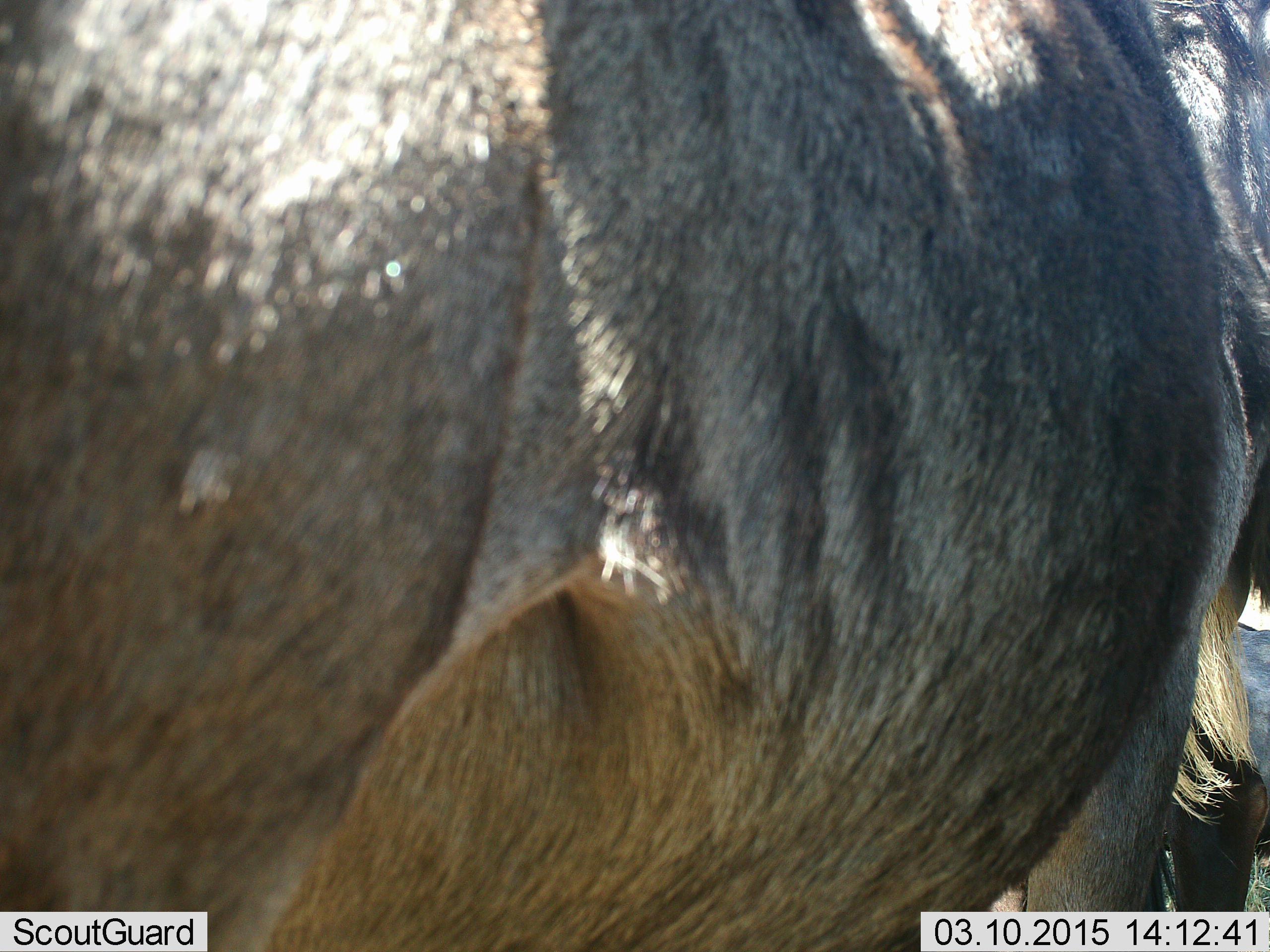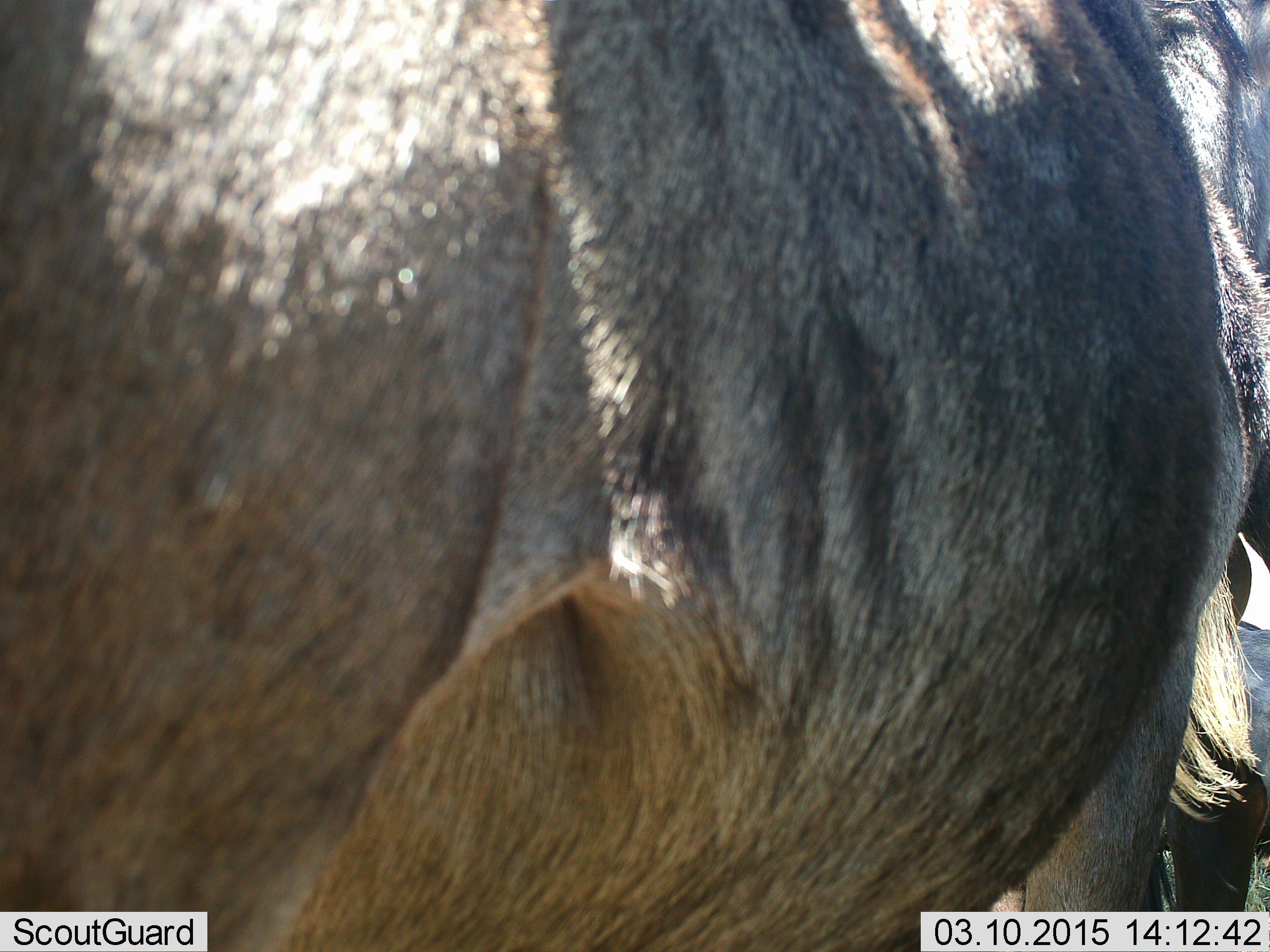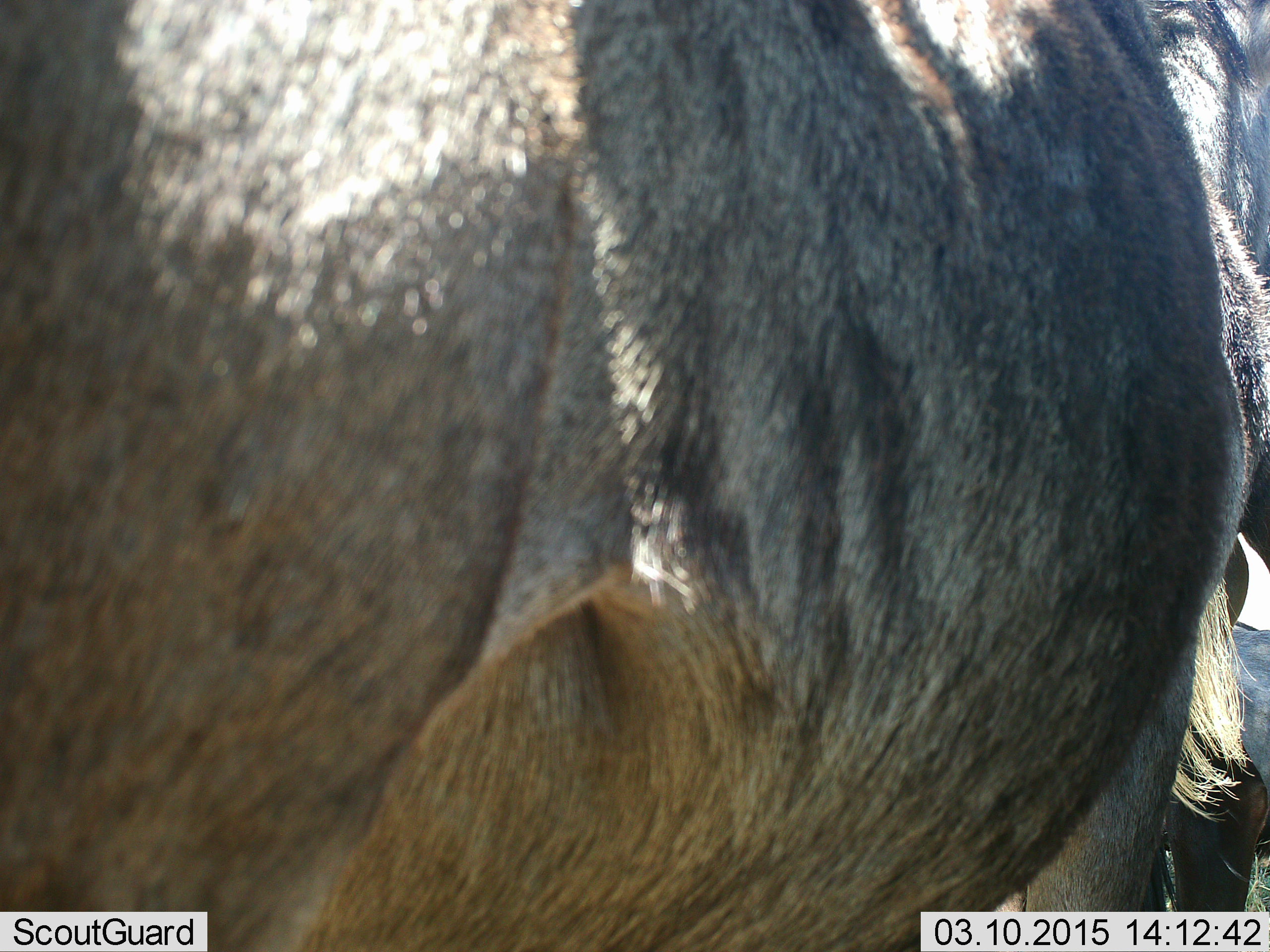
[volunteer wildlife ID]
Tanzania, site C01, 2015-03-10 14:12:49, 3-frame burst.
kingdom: Animalia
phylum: Chordata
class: Mammalia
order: Artiodactyla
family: Bovidae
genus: Connochaetes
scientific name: Connochaetes taurinus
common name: blue wildebeest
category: wildebeest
Wildebeest (blue wildebeest) (Connochaetes taurinus), count 2. Behavior (volunteer vote fractions): standing 90%, resting 0%, moving 10%, interacting 0%. Young present (vote fraction): 0%. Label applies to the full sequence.